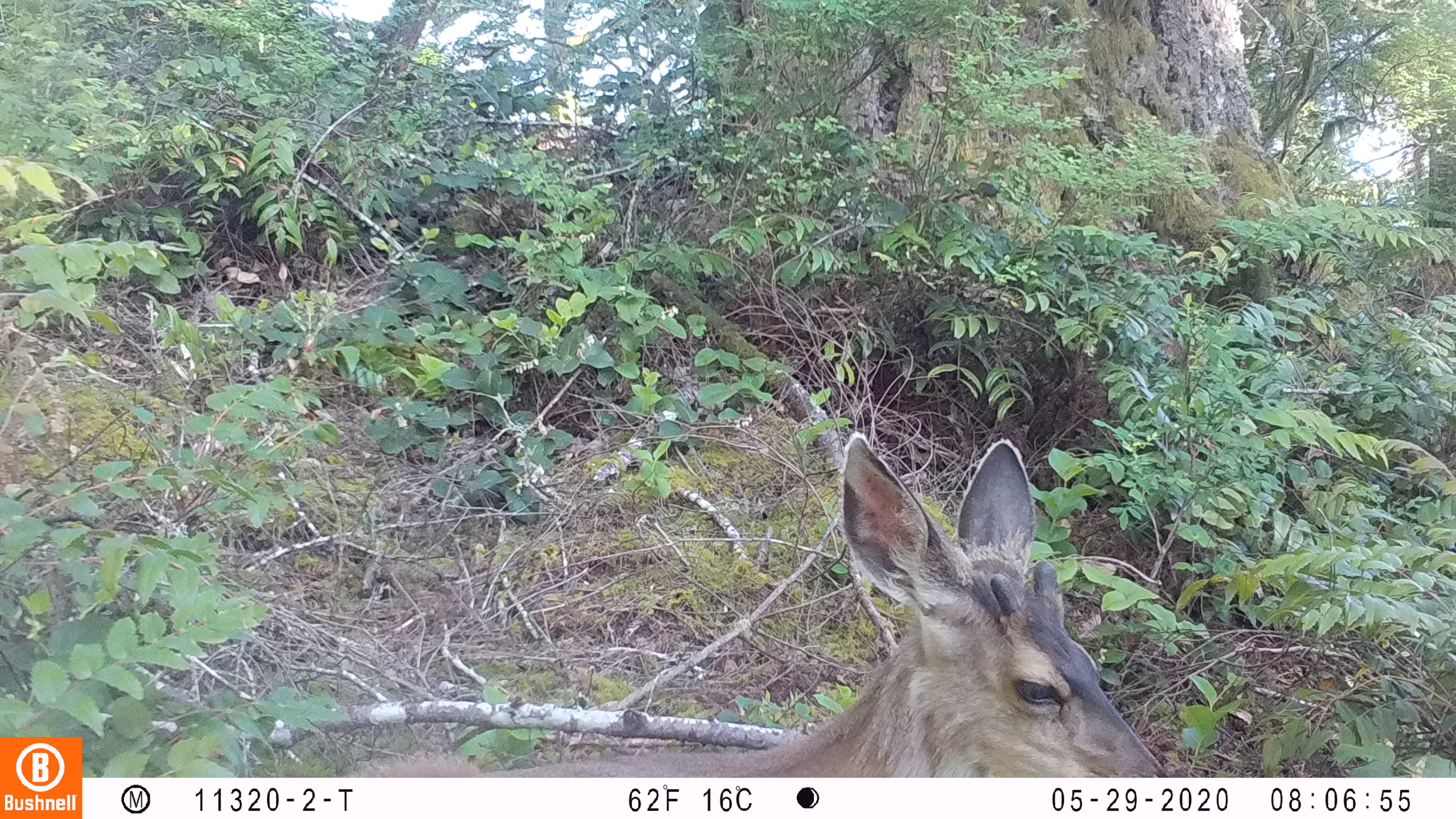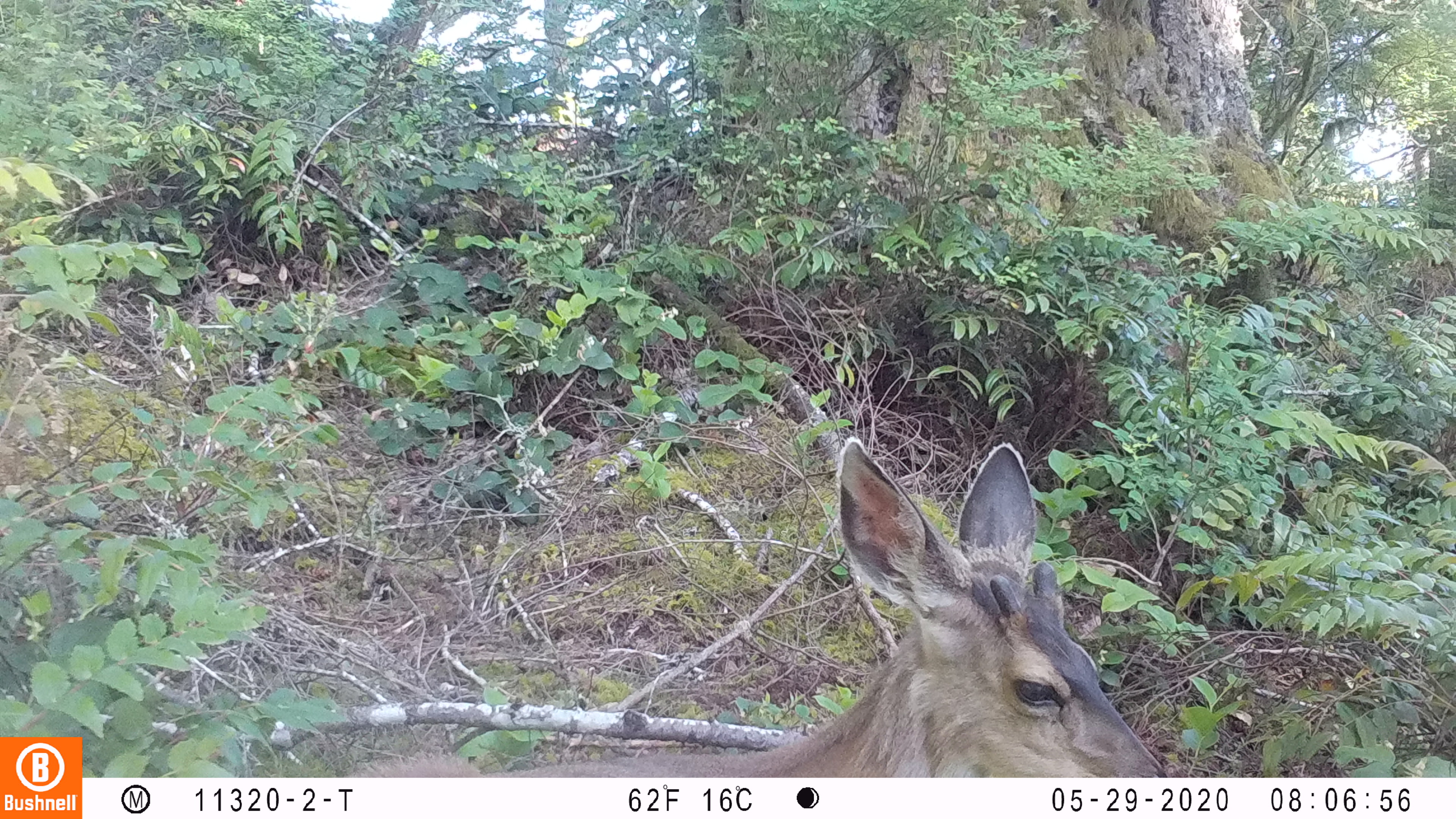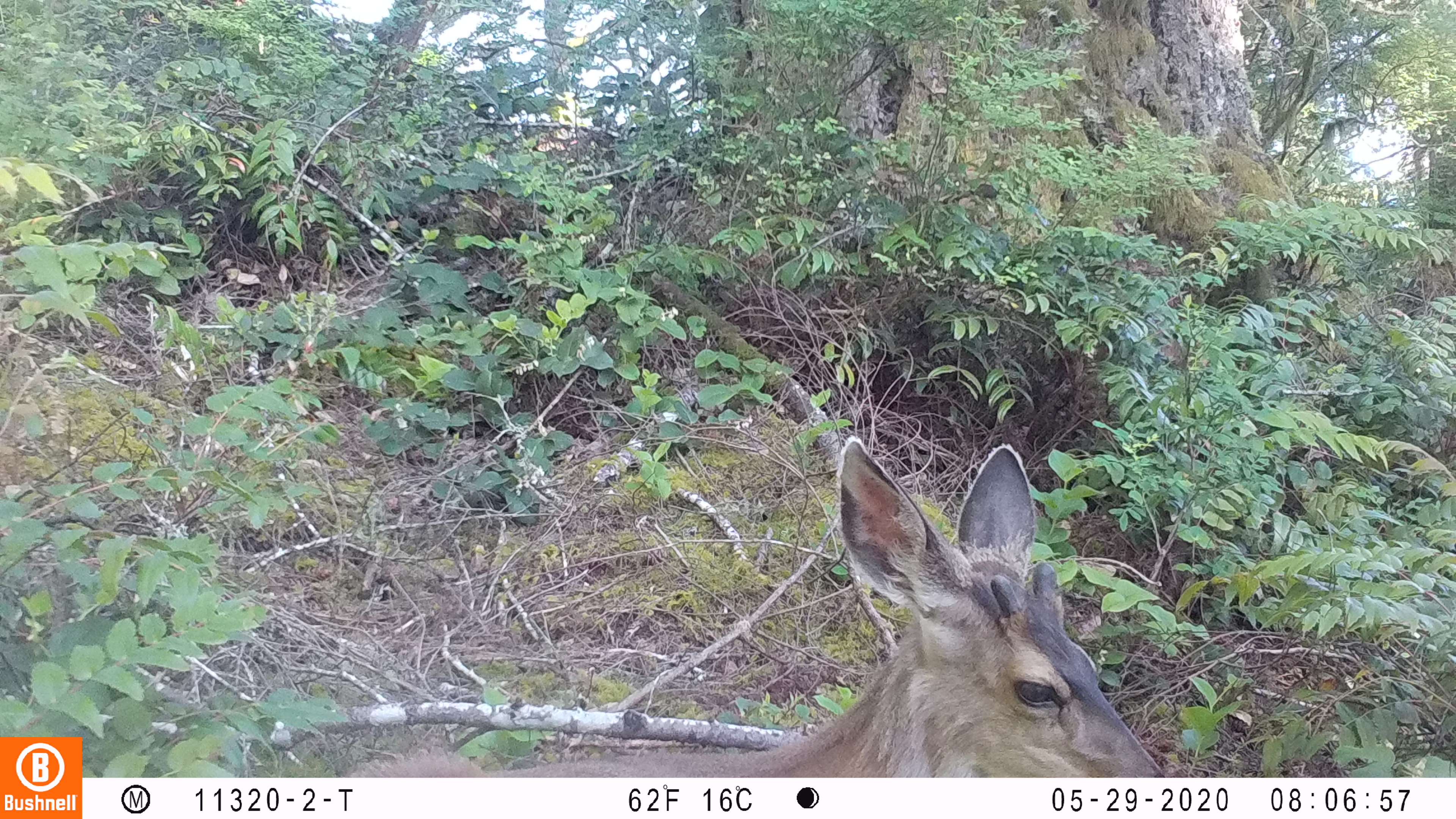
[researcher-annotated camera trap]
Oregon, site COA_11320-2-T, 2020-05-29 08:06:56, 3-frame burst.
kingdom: Animalia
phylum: Chordata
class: Mammalia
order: Artiodactyla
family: Cervidae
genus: Odocoileus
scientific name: Odocoileus hemionus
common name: black-tailed deer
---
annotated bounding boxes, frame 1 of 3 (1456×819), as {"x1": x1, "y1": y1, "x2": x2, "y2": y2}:
black-tailed deer: {"x1": 345, "y1": 429, "x2": 1164, "y2": 774}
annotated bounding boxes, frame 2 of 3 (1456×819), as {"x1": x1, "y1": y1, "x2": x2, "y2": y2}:
black-tailed deer: {"x1": 372, "y1": 423, "x2": 1166, "y2": 774}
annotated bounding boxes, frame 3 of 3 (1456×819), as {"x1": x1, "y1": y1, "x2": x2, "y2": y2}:
black-tailed deer: {"x1": 342, "y1": 427, "x2": 1164, "y2": 772}